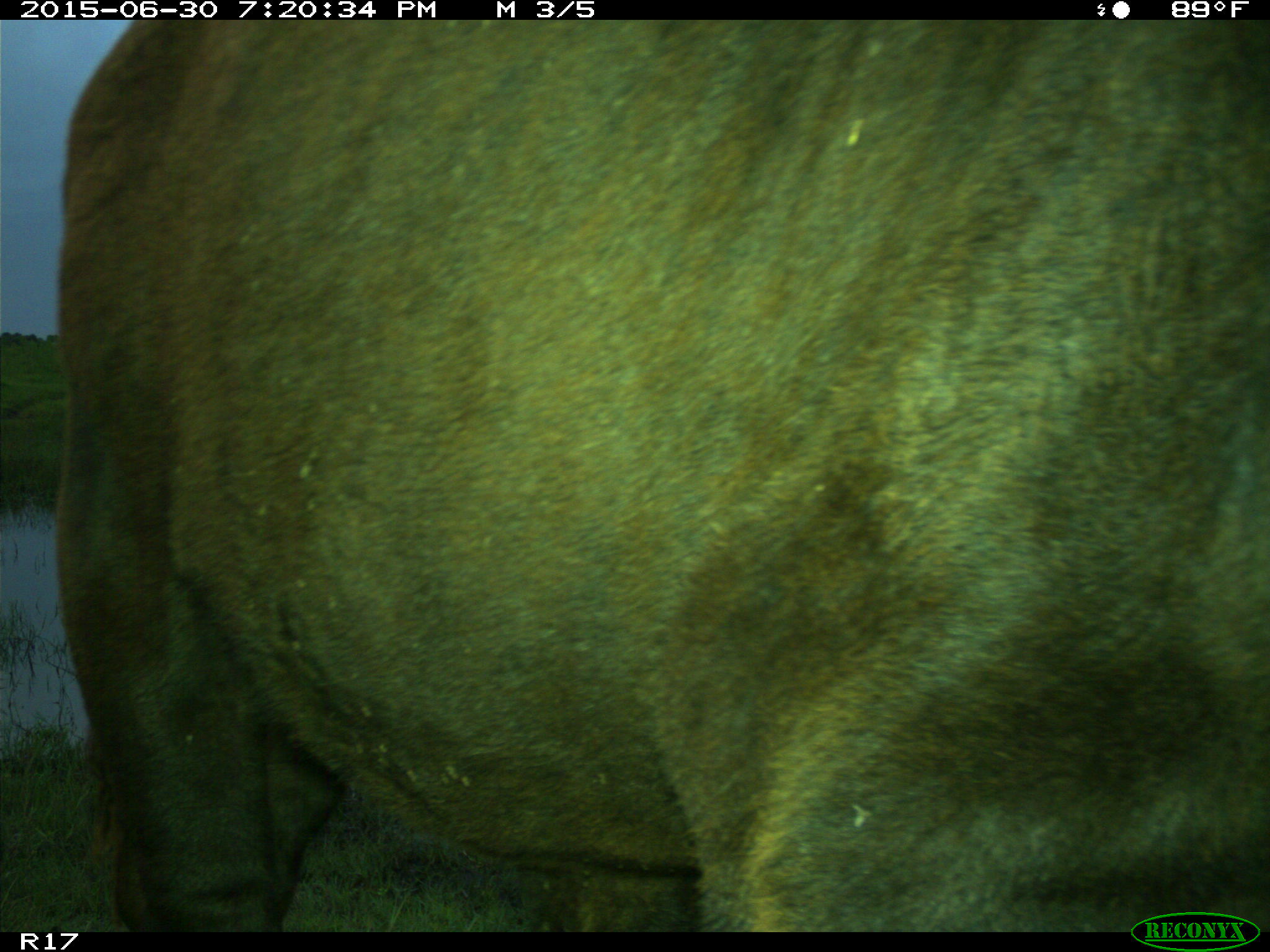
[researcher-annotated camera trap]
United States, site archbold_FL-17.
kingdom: Animalia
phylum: Chordata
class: Mammalia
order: Artiodactyla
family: Bovidae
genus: Bos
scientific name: Bos taurus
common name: domestic cow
Bos taurus (domestic cow).